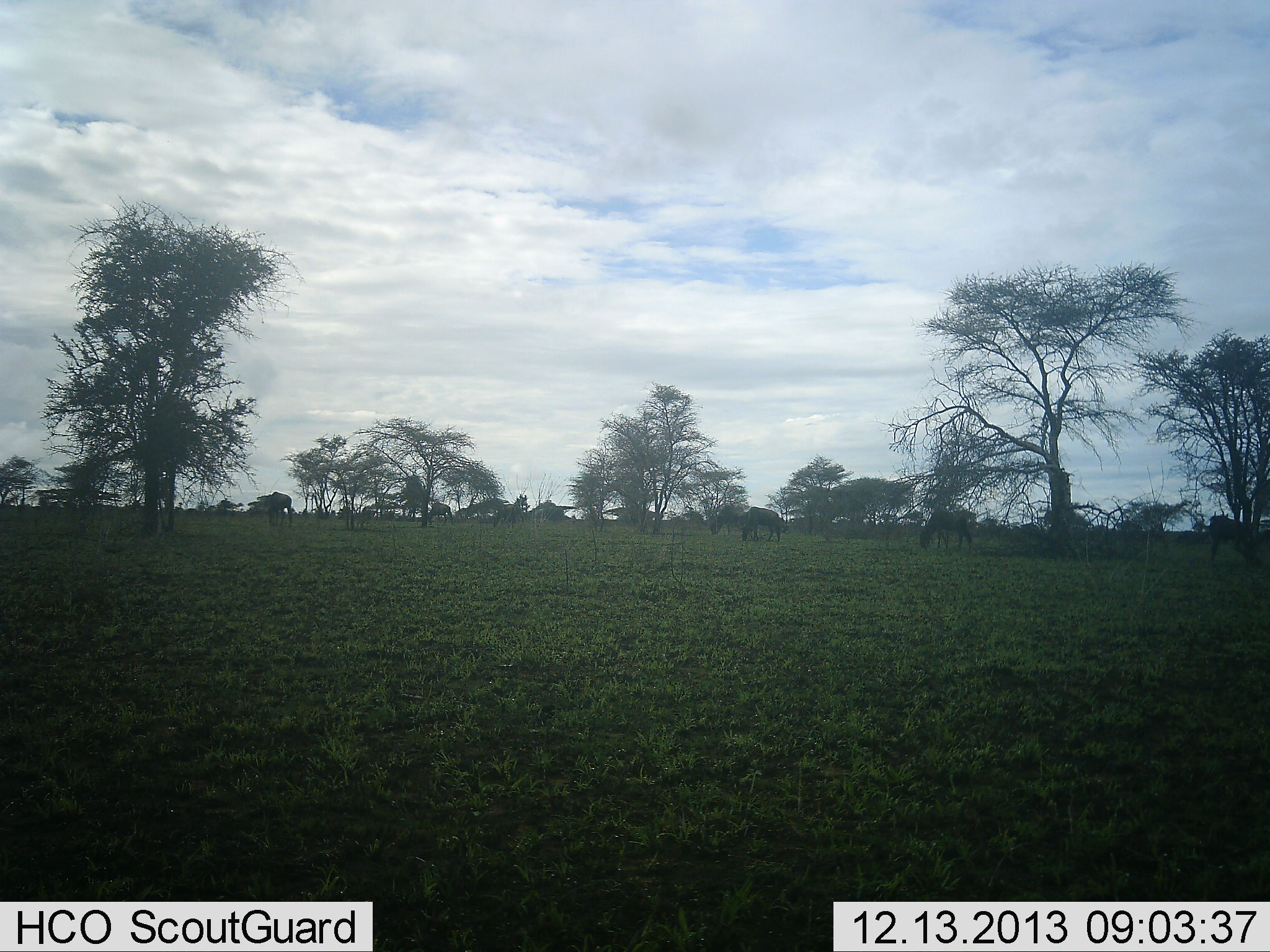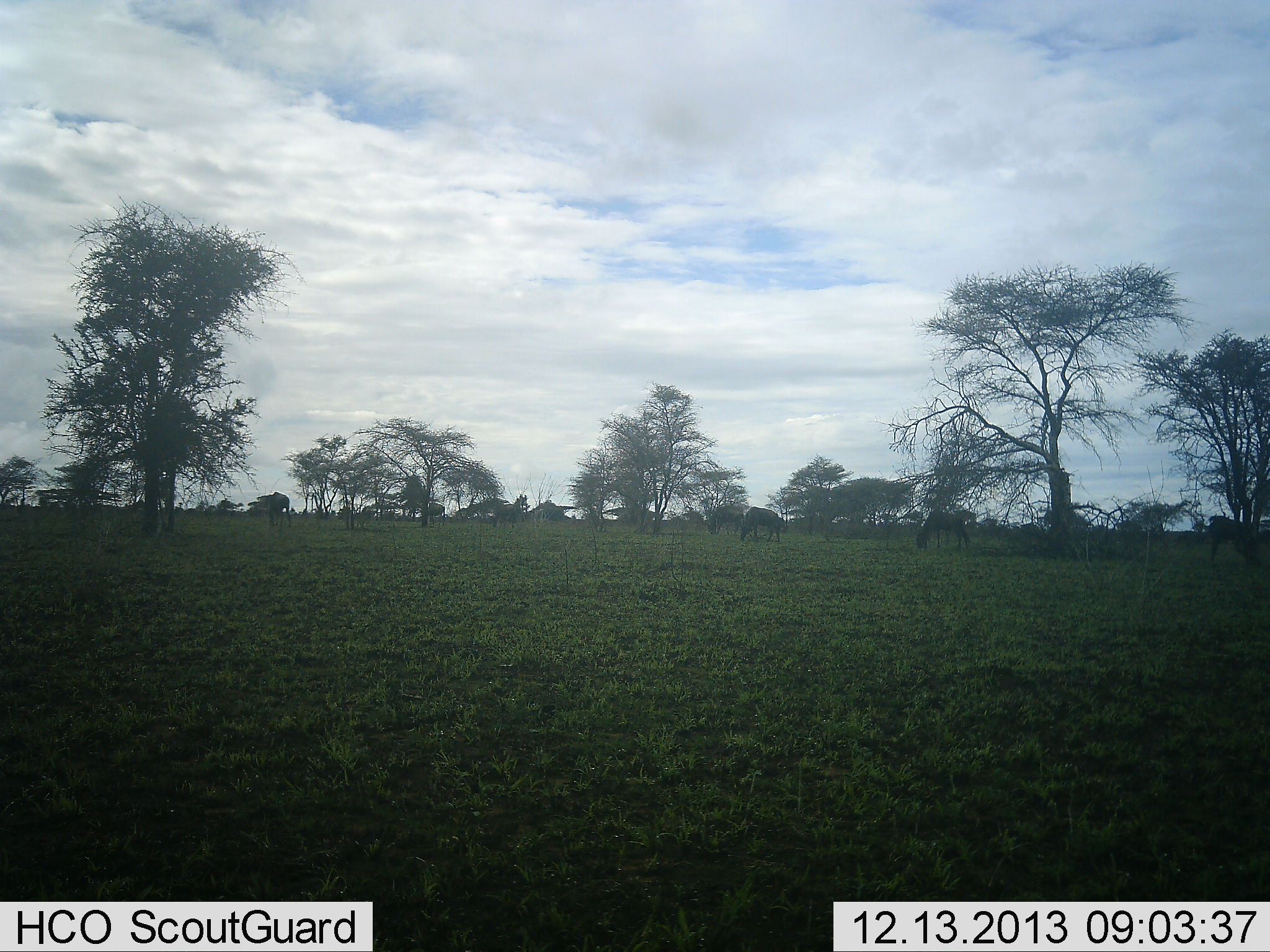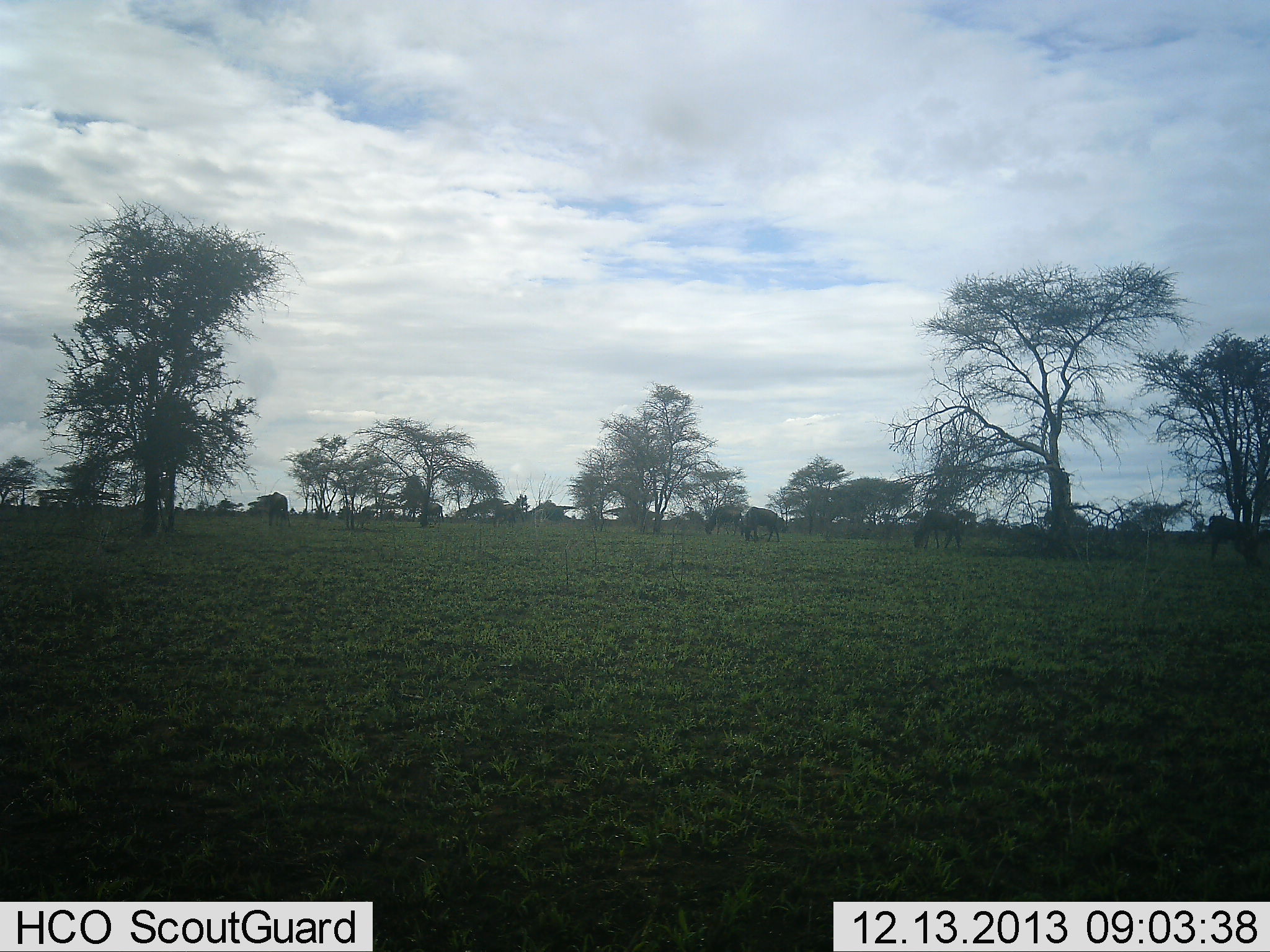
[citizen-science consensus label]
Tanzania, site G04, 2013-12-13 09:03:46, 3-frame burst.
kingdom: Animalia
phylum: Chordata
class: Mammalia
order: Artiodactyla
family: Bovidae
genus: Connochaetes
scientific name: Connochaetes taurinus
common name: blue wildebeest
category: wildebeest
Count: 6.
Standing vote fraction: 10%.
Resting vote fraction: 0%.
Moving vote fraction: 20%.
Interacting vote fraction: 0%.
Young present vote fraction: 0%.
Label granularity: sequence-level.